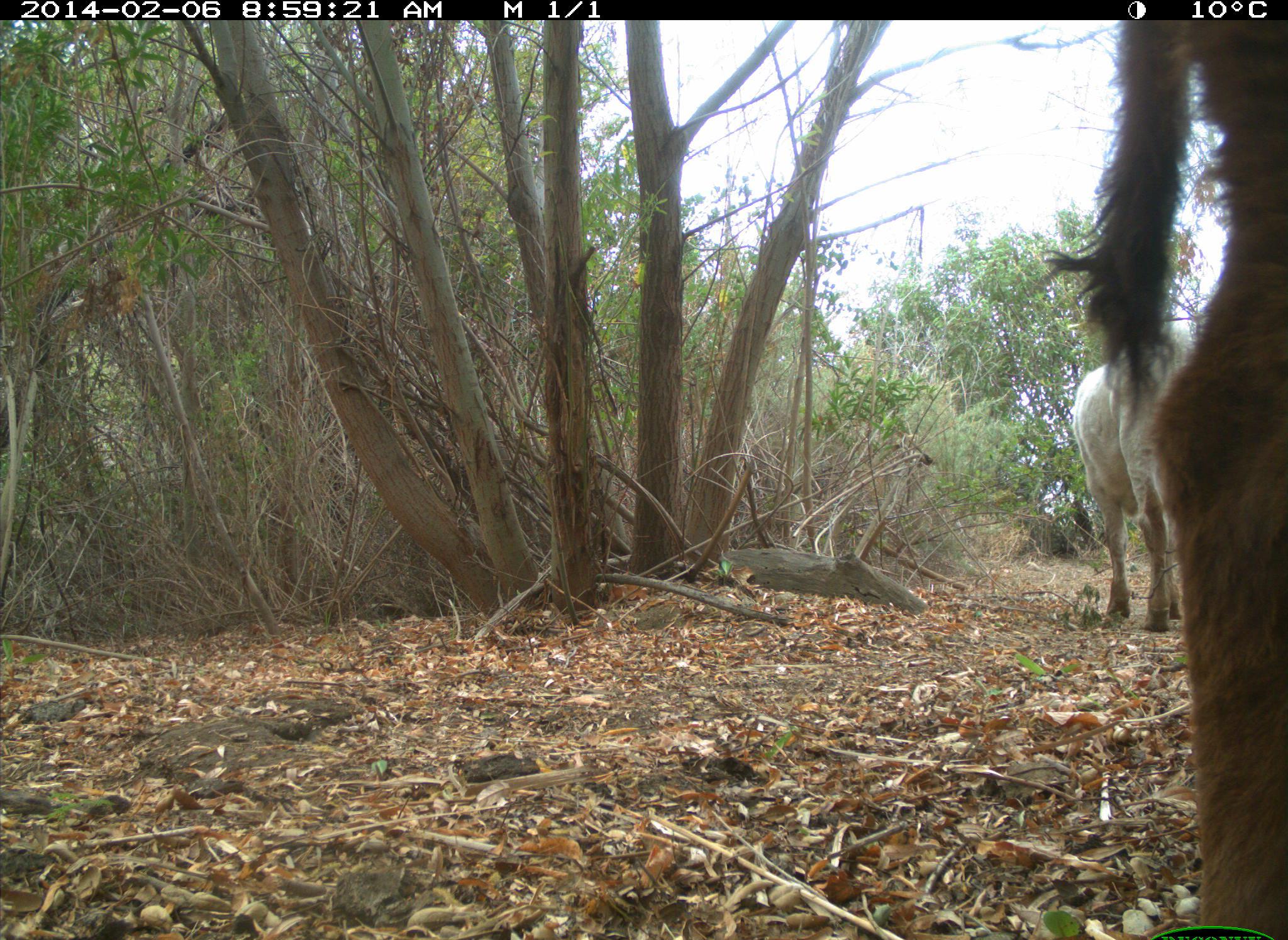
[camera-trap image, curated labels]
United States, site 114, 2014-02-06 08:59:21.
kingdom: Animalia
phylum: Chordata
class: Mammalia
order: Artiodactyla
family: Bovidae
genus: Bos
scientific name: Bos taurus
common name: cow